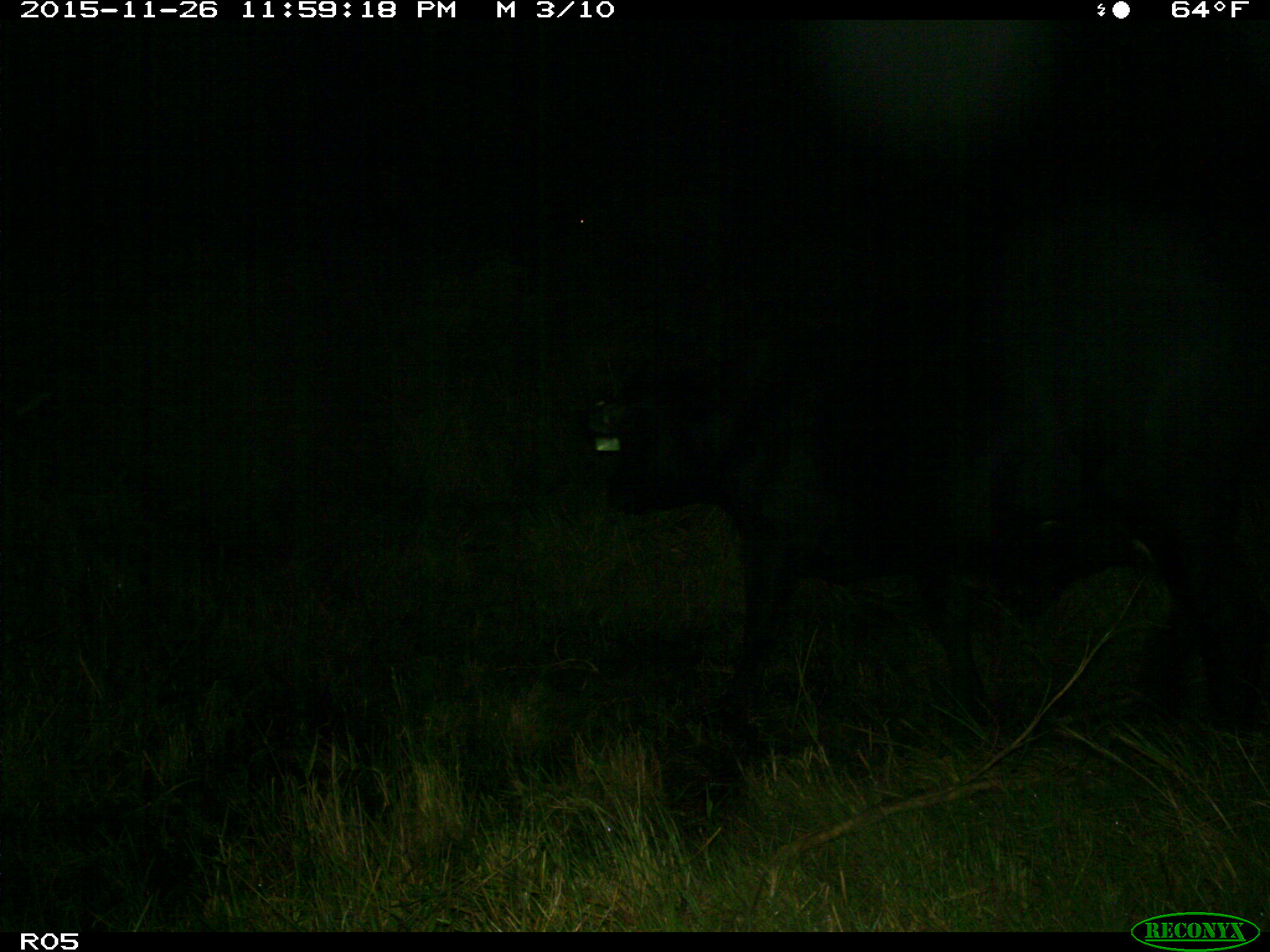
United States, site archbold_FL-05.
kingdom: Animalia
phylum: Chordata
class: Mammalia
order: Artiodactyla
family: Bovidae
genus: Bos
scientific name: Bos taurus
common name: domestic cow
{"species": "Bos taurus (domestic cow)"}